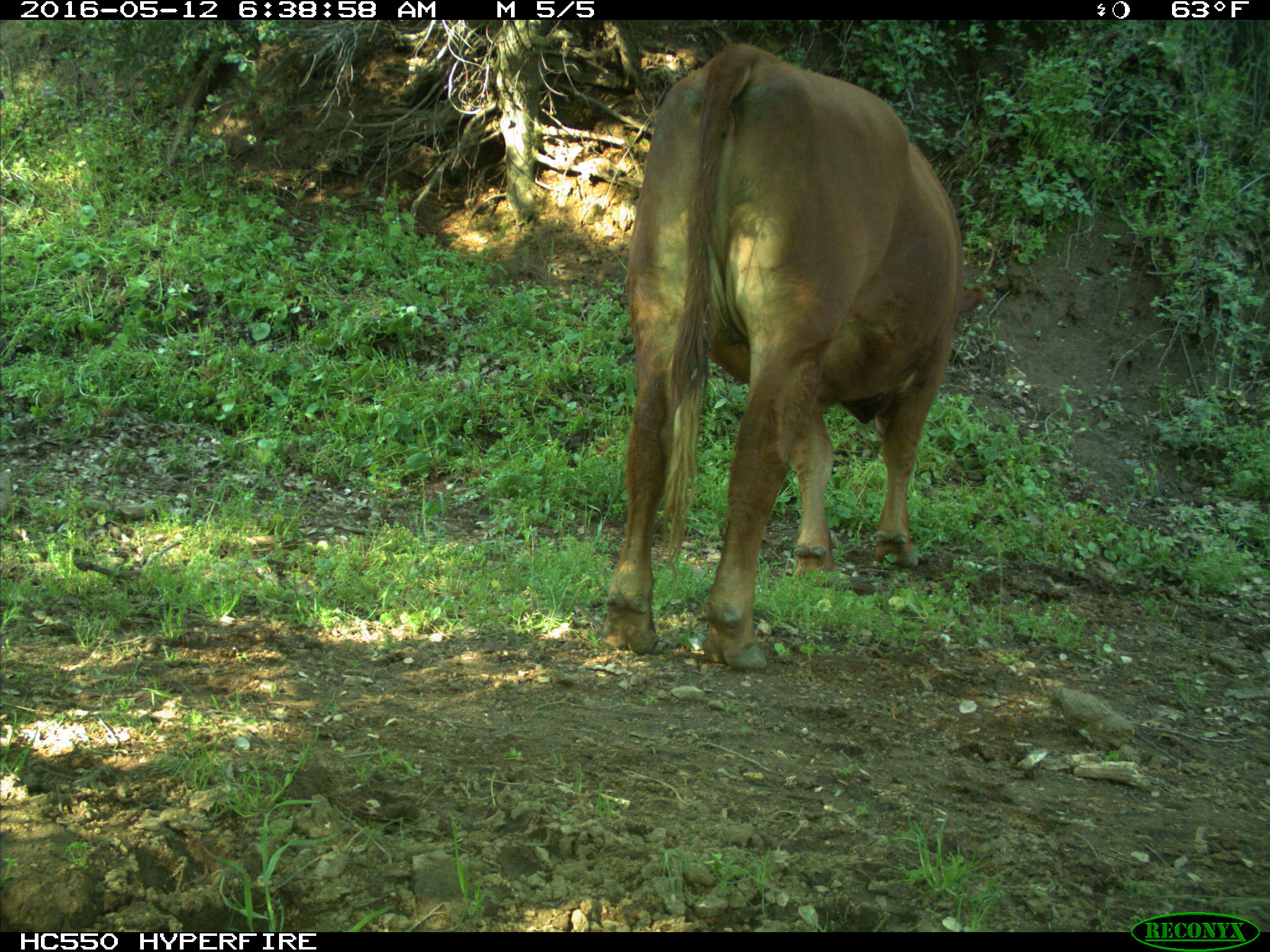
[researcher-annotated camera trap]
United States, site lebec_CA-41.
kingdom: Animalia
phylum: Chordata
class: Mammalia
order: Artiodactyla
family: Bovidae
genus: Bos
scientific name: Bos taurus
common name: domestic cow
Bos taurus (domestic cow).